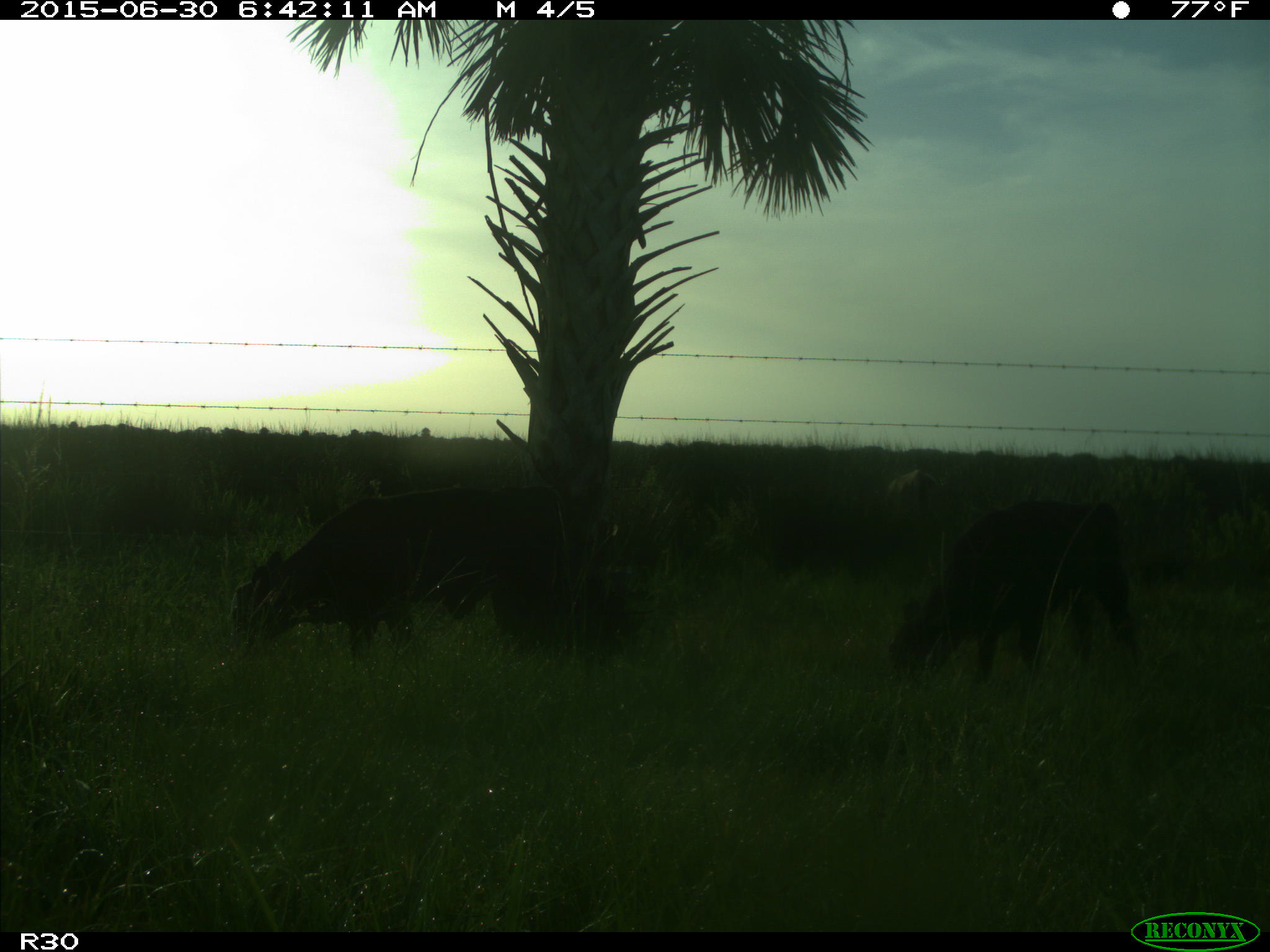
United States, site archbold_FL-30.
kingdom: Animalia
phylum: Chordata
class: Mammalia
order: Artiodactyla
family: Bovidae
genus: Bos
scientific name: Bos taurus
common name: domestic cow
Bos taurus (domestic cow).